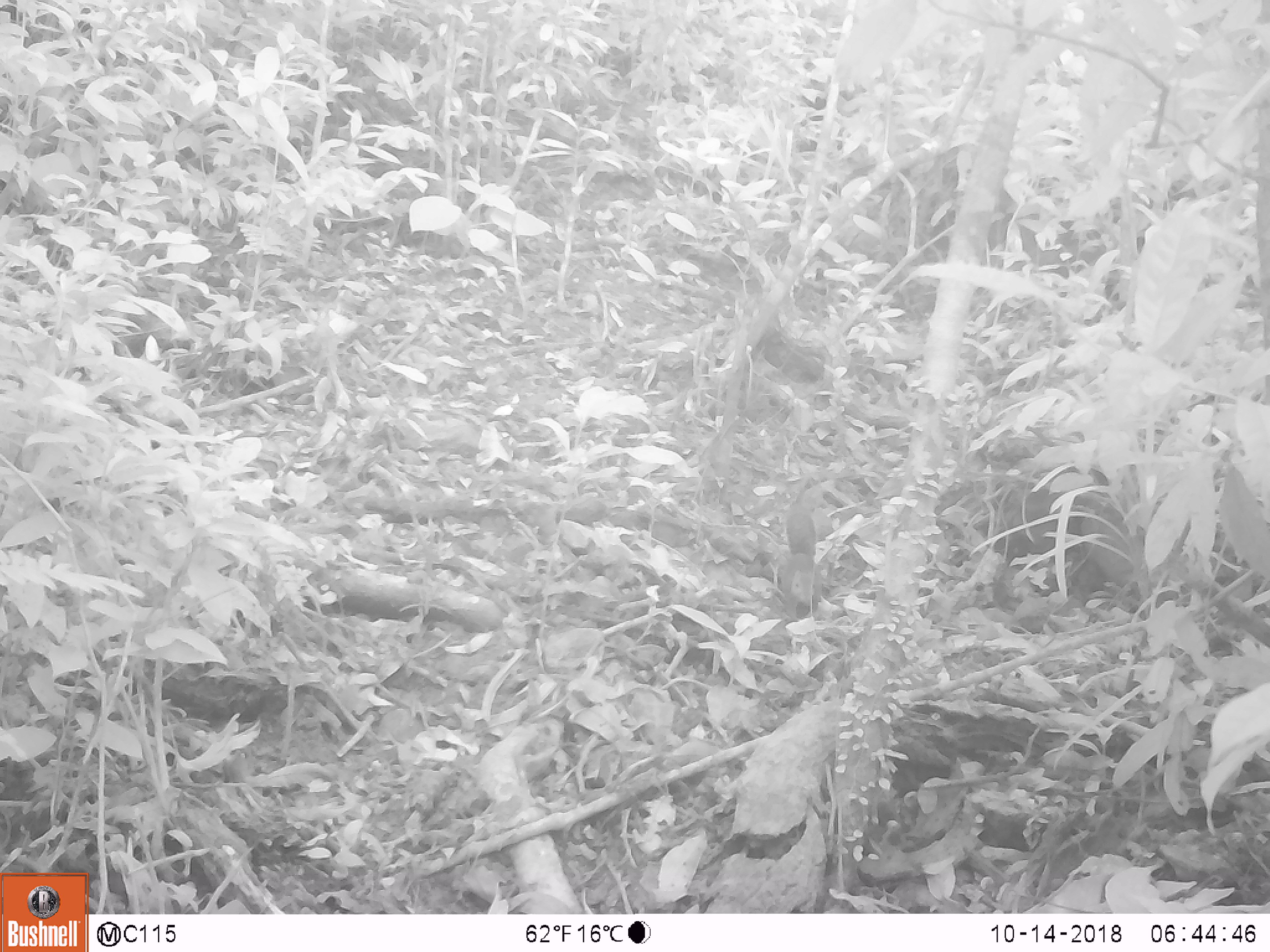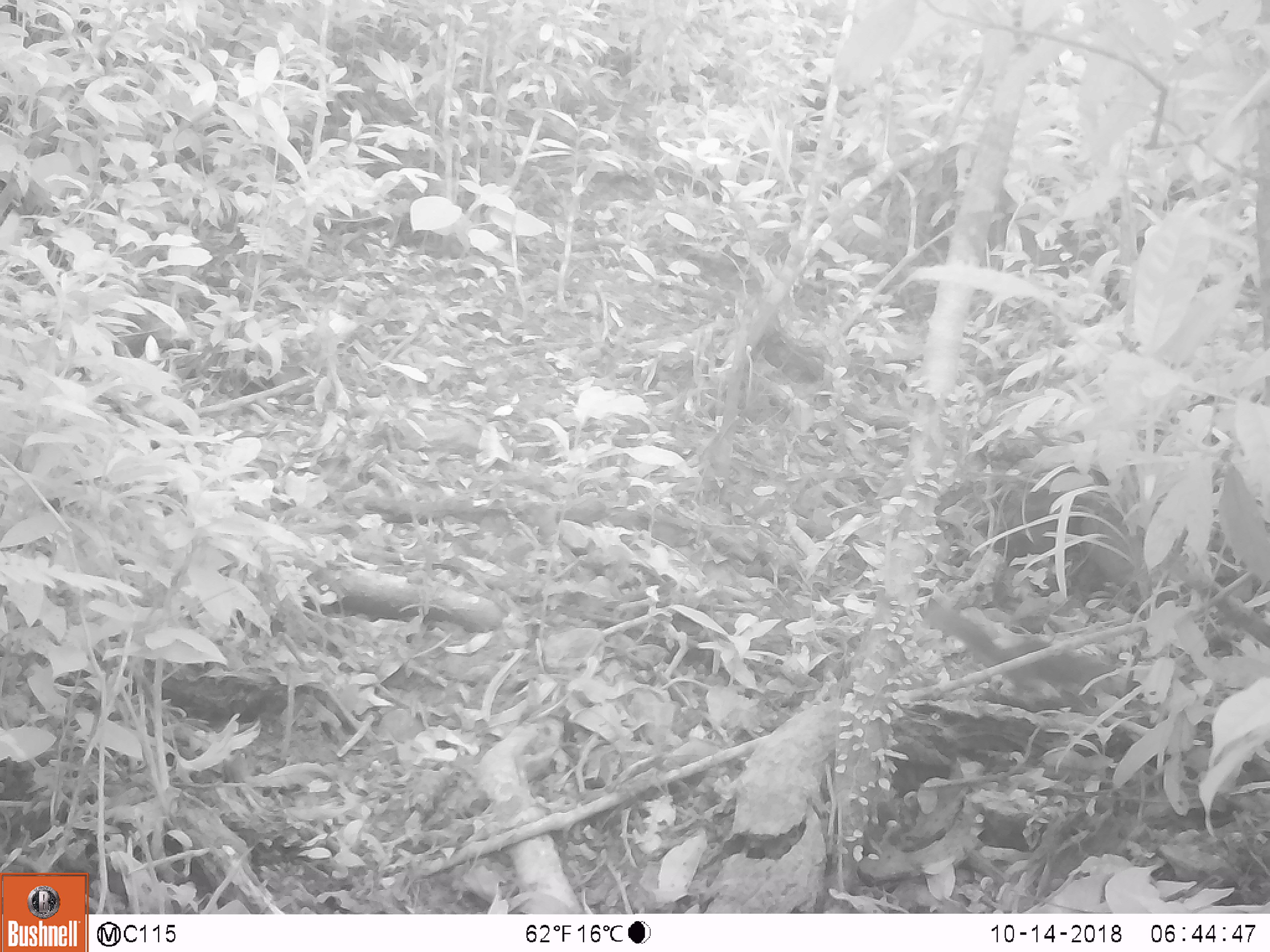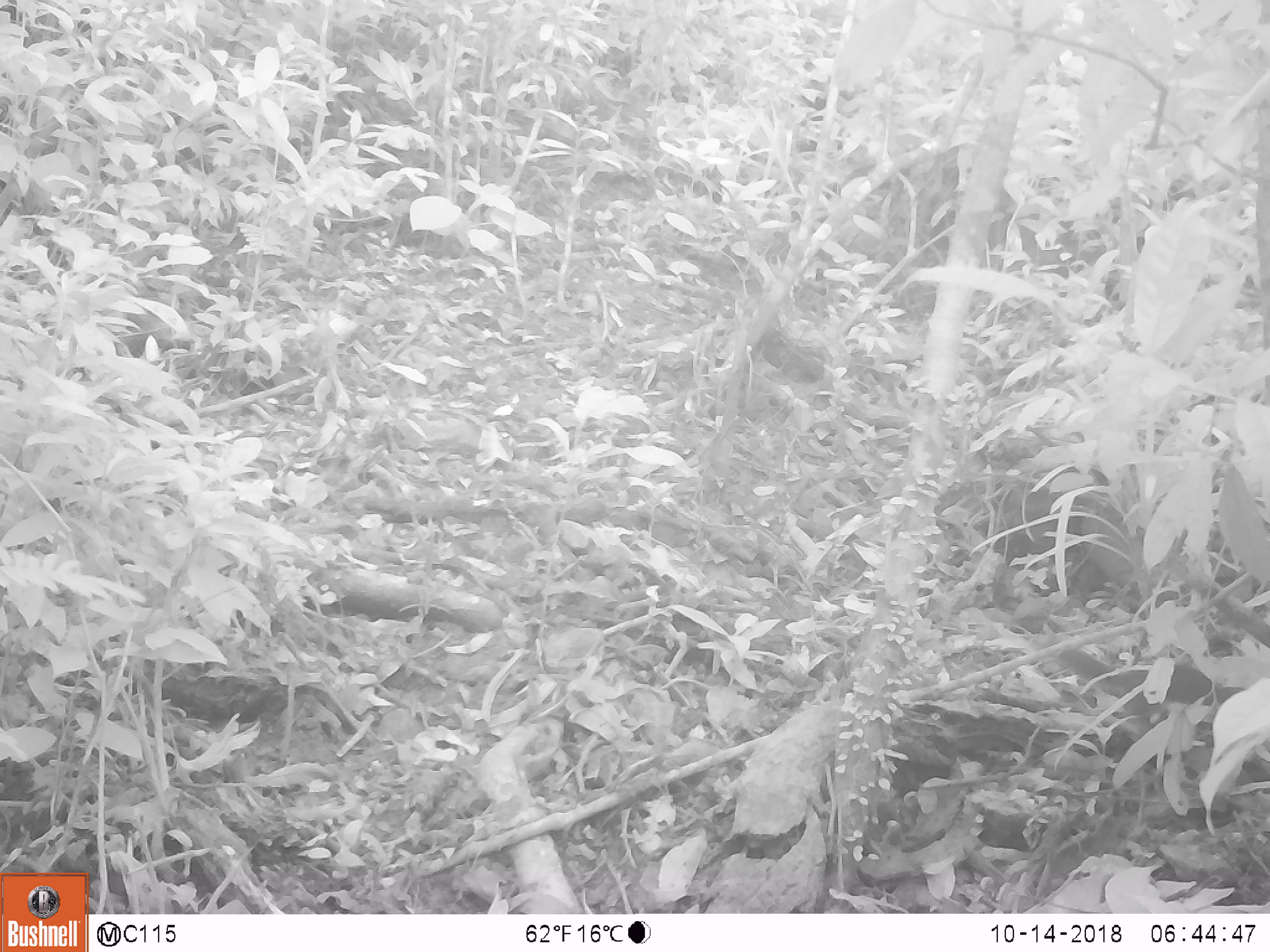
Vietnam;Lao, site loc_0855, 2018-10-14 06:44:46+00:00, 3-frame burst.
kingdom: Animalia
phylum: Chordata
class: Mammalia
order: Rodentia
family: Sciuridae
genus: Dremomys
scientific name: Dremomys rufigenis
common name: red-cheeked squirrel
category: red cheeked squirrel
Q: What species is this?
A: Red cheeked squirrel (red-cheeked squirrel) (Dremomys rufigenis).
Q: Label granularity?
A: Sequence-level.